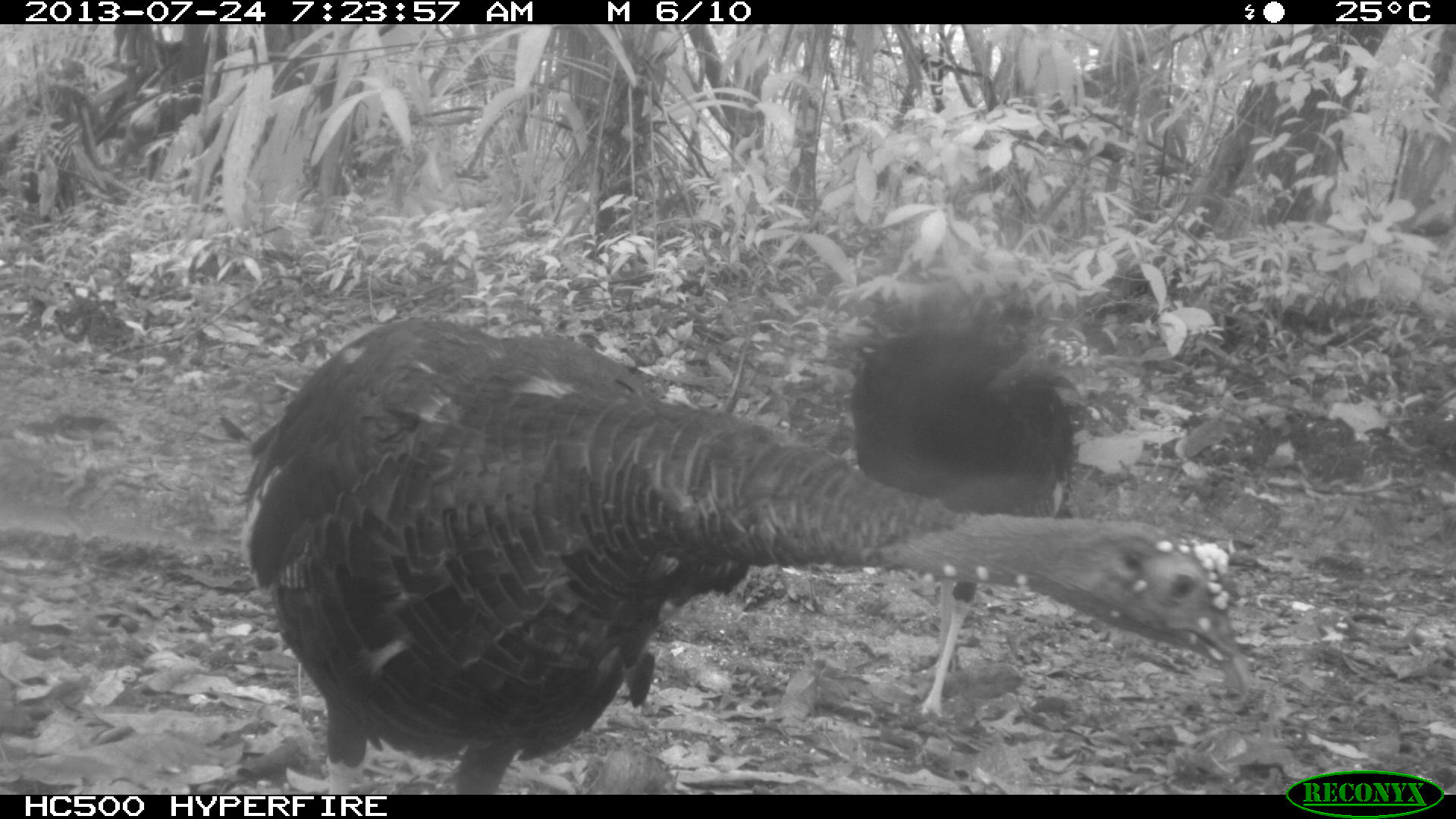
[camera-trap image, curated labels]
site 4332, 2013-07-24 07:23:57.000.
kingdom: Animalia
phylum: Chordata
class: Aves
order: Galliformes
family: Phasianidae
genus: Meleagris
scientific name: Meleagris ocellata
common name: ocellated turkey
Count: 3.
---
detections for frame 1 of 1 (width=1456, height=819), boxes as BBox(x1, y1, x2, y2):
meleagris ocellata: BBox(233, 307, 1252, 792); BBox(820, 324, 1090, 717)